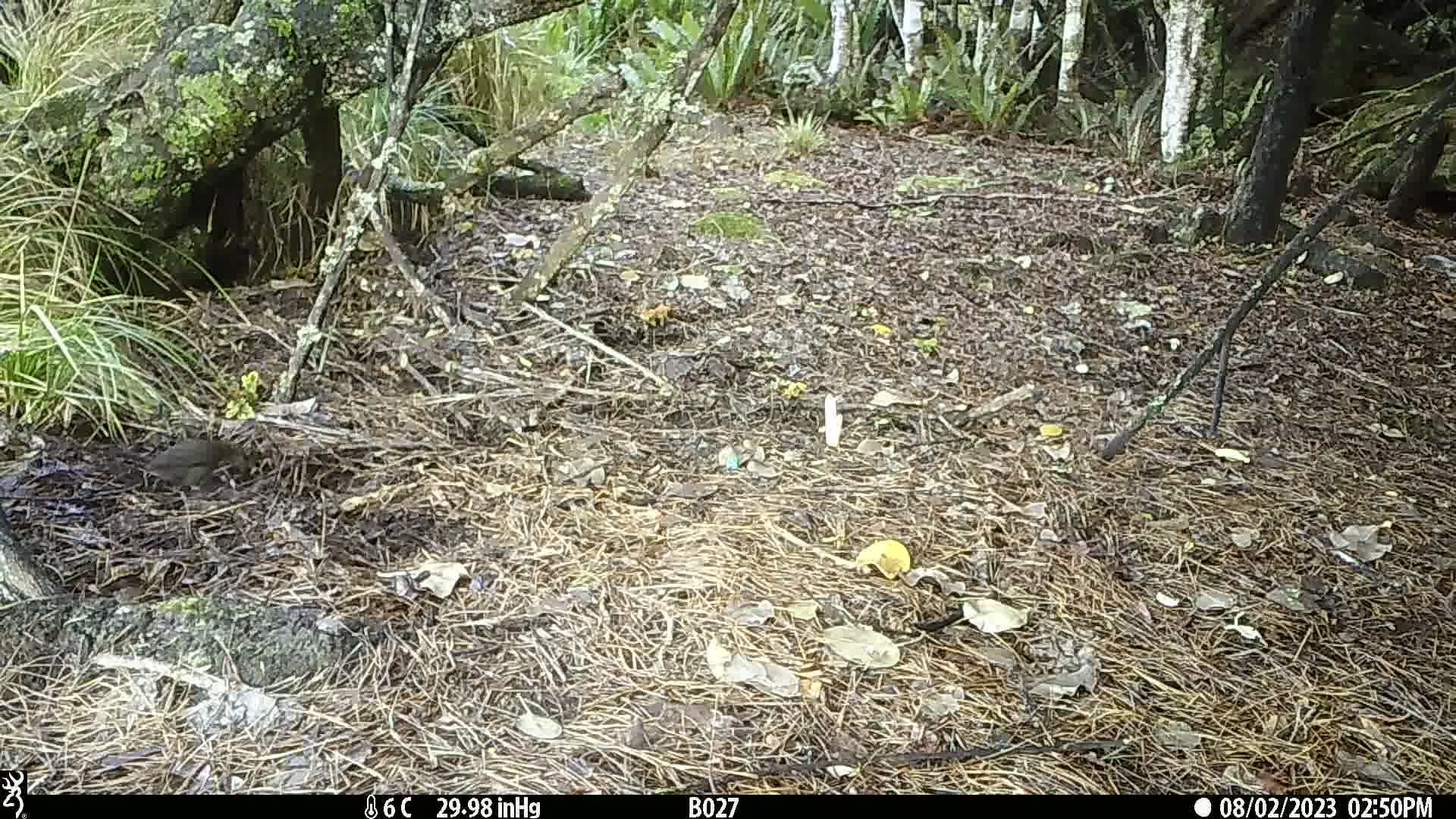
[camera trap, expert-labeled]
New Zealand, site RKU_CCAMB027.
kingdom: Animalia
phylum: Chordata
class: Aves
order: Passeriformes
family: Turdidae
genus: Turdus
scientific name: Turdus merula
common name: eurasian blackbird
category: blackbird